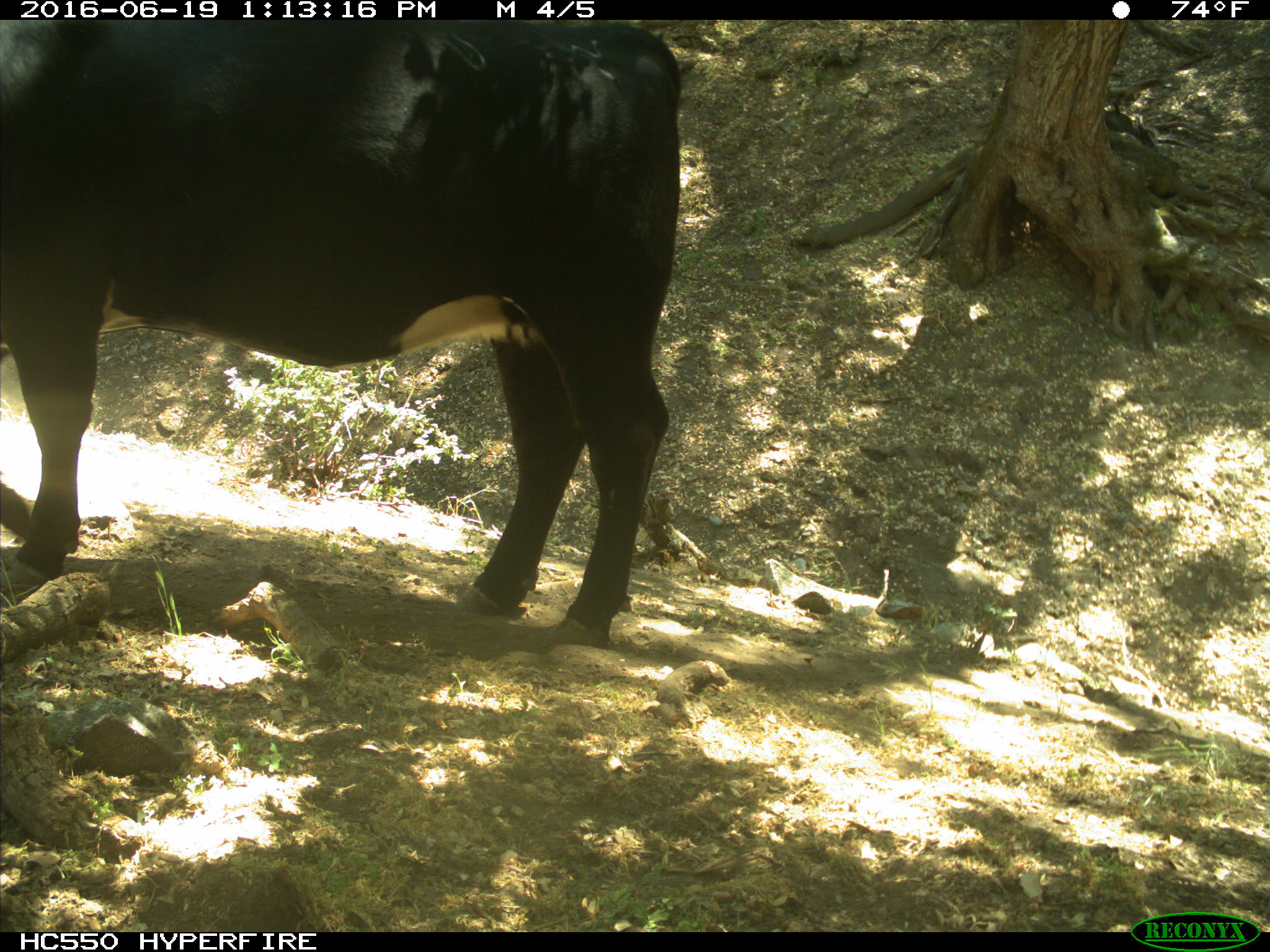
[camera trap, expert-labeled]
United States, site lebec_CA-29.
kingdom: Animalia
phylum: Chordata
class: Mammalia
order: Artiodactyla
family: Bovidae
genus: Bos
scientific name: Bos taurus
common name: domestic cow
Bos taurus (domestic cow).